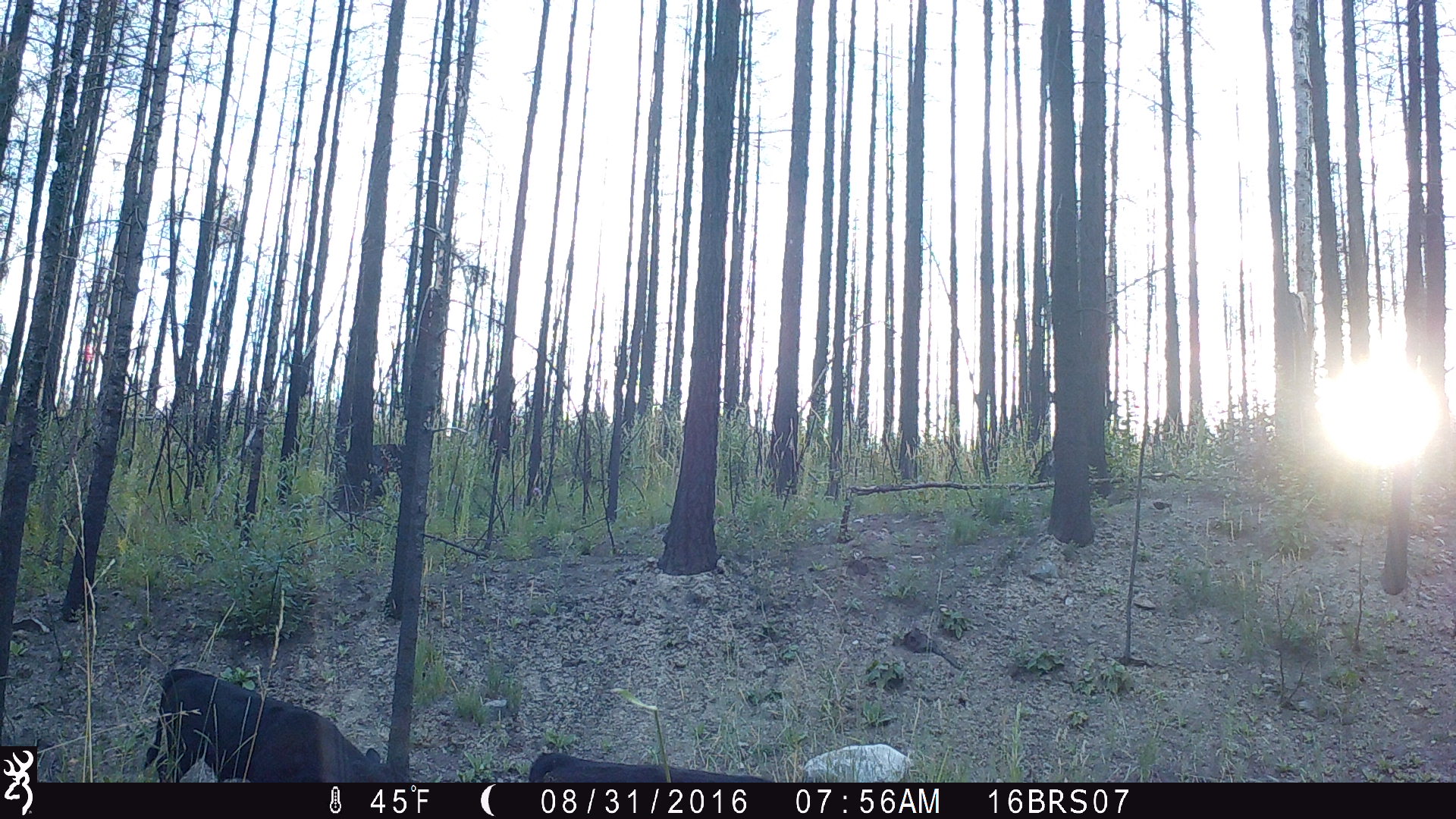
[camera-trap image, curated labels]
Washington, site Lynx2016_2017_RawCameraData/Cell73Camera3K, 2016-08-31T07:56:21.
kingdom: Animalia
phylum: Chordata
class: Mammalia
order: Artiodactyla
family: Bovidae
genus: Bos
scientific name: Bos taurus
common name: domestic cattle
Domestic cattle (Bos taurus). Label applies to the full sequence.